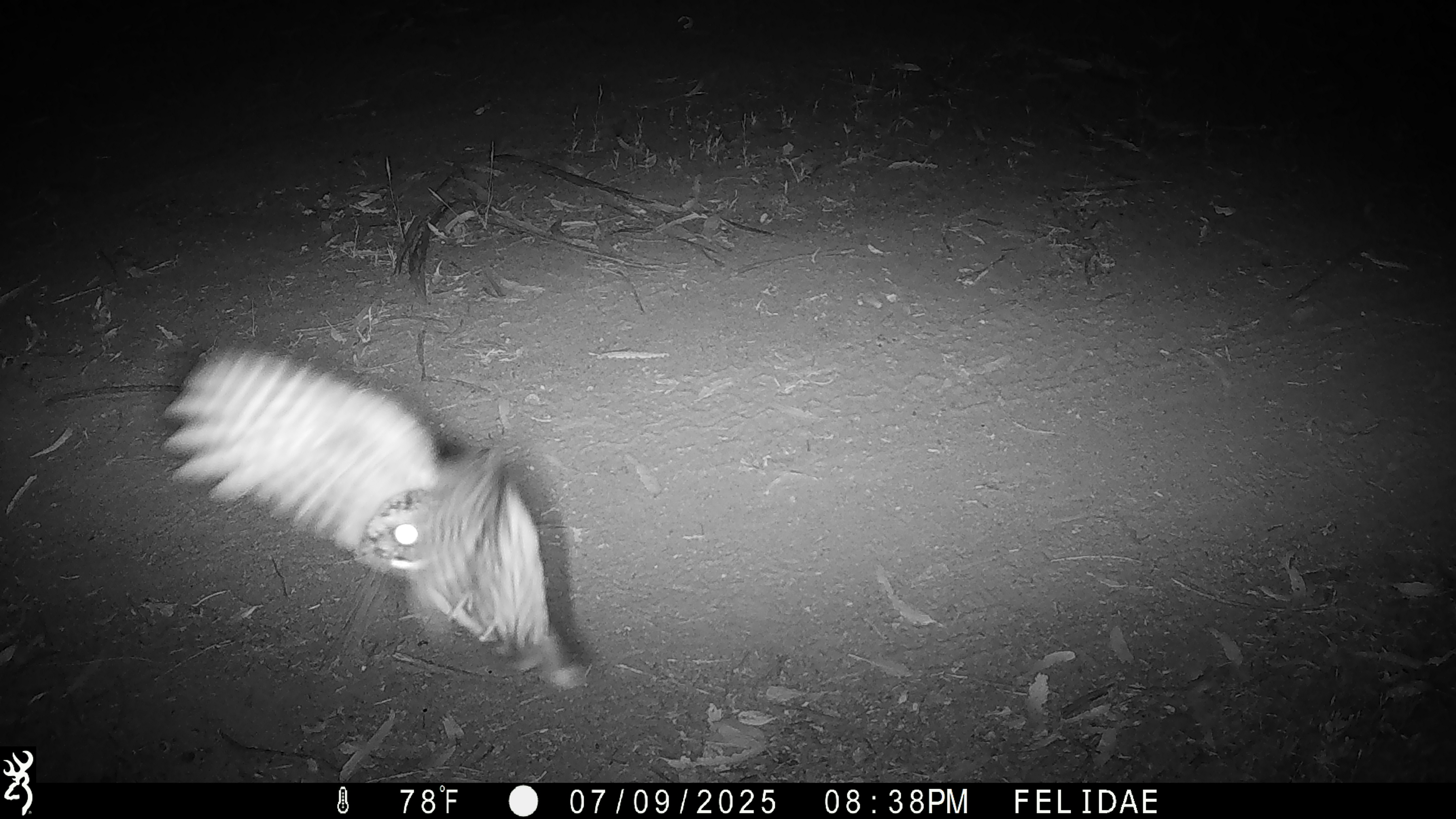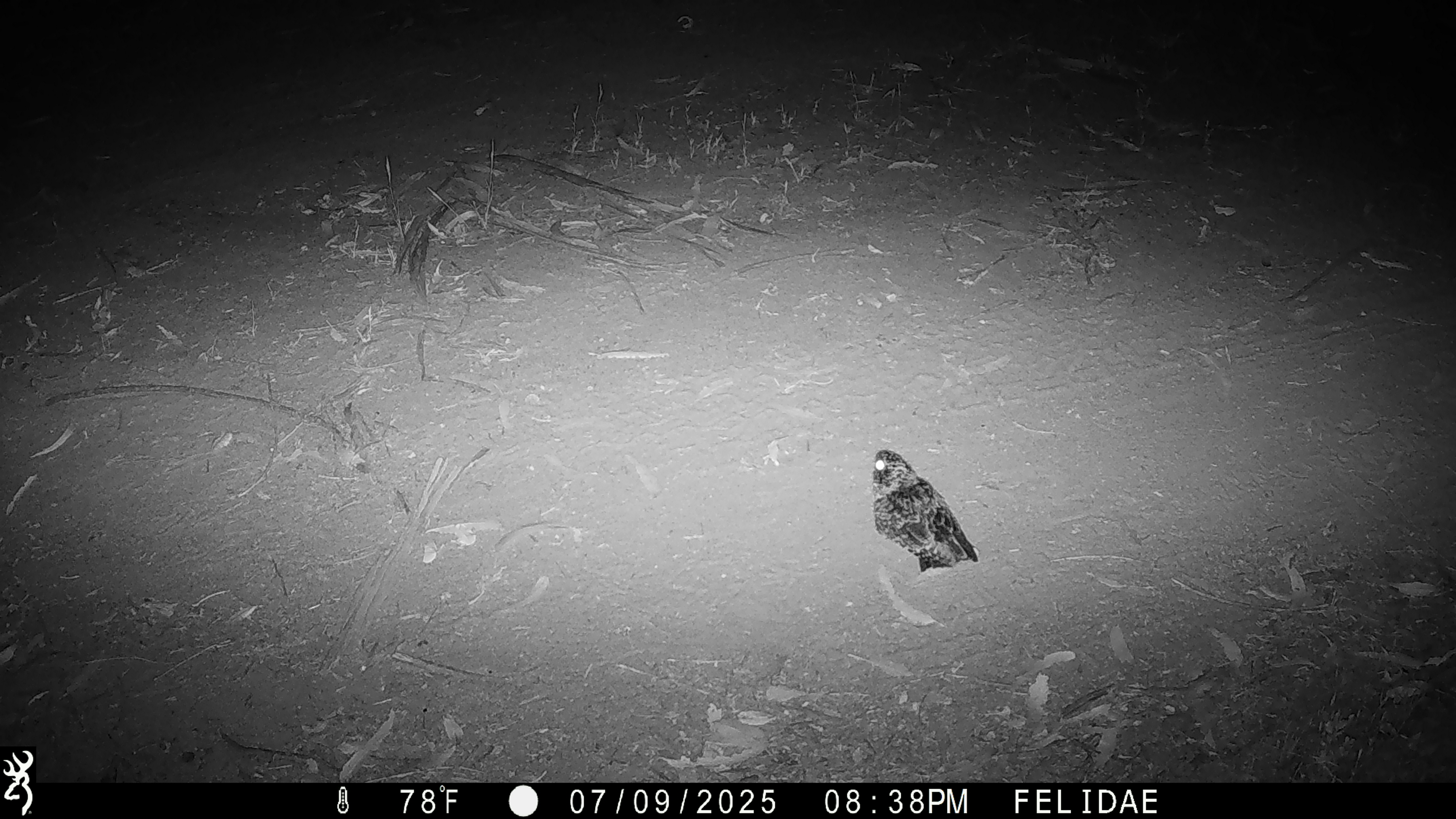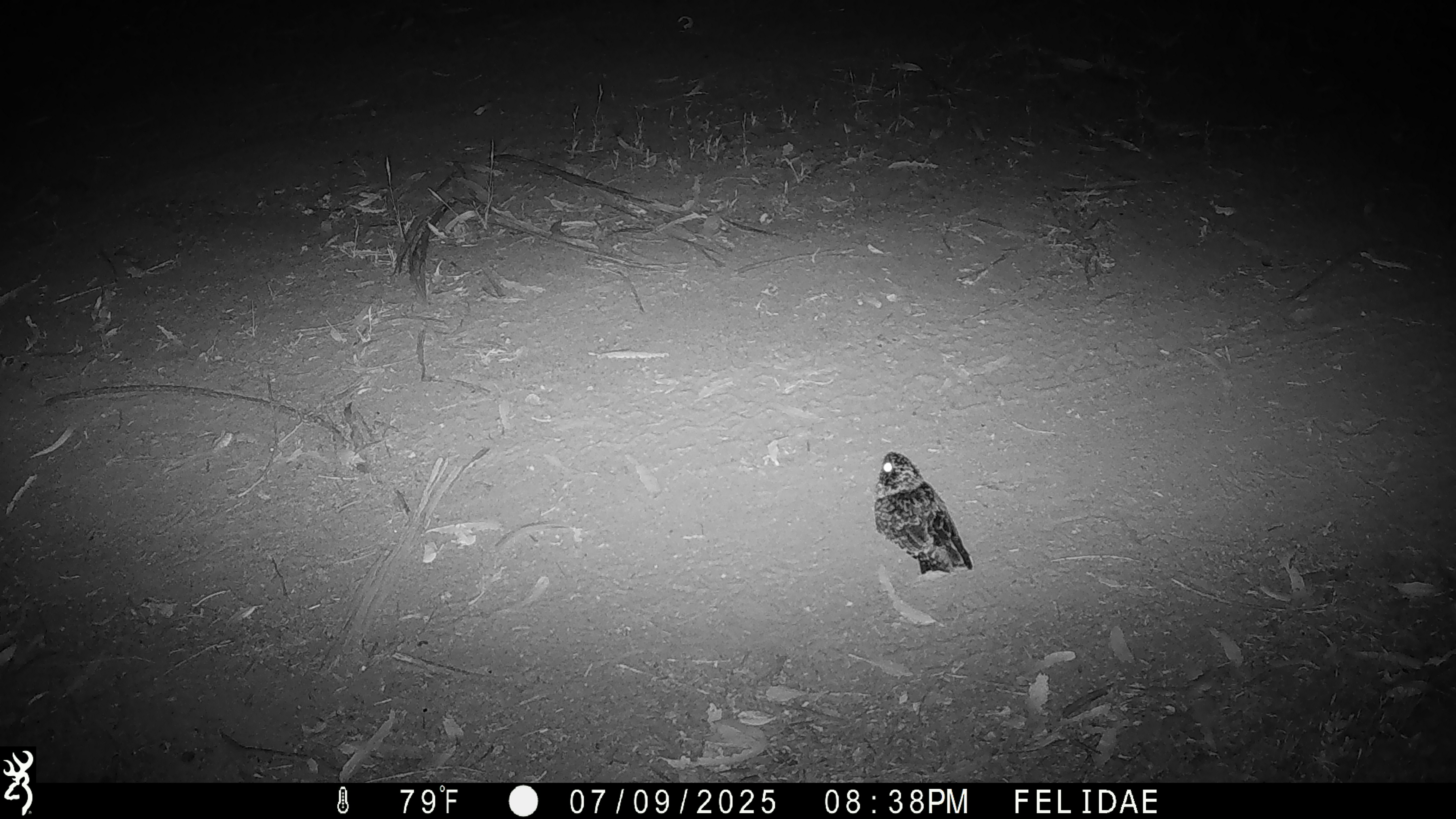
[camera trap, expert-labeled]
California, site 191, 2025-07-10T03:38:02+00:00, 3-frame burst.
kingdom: Animalia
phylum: Chordata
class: Aves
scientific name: Aves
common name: bird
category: unknown bird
Unknown bird (bird) (Aves).